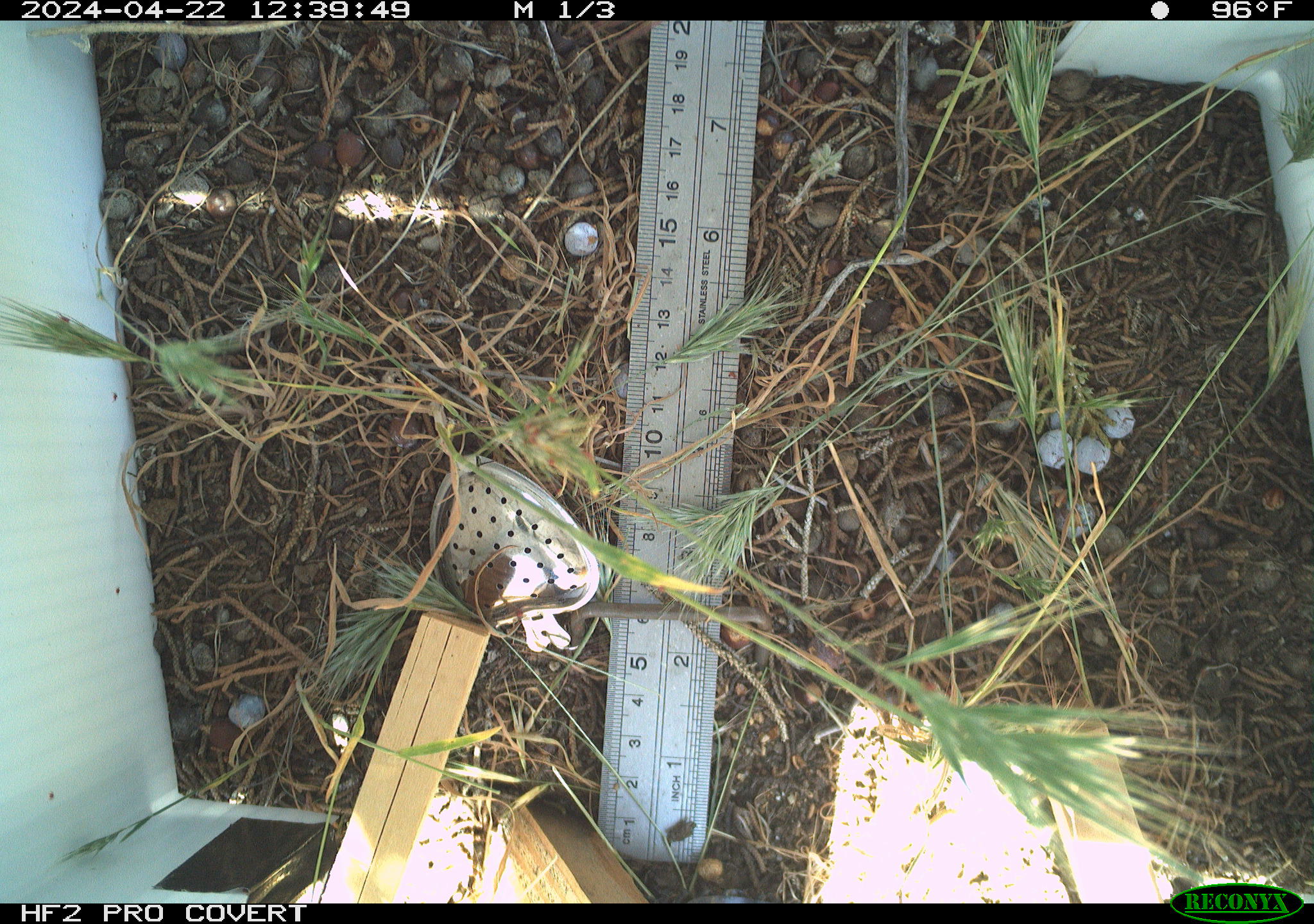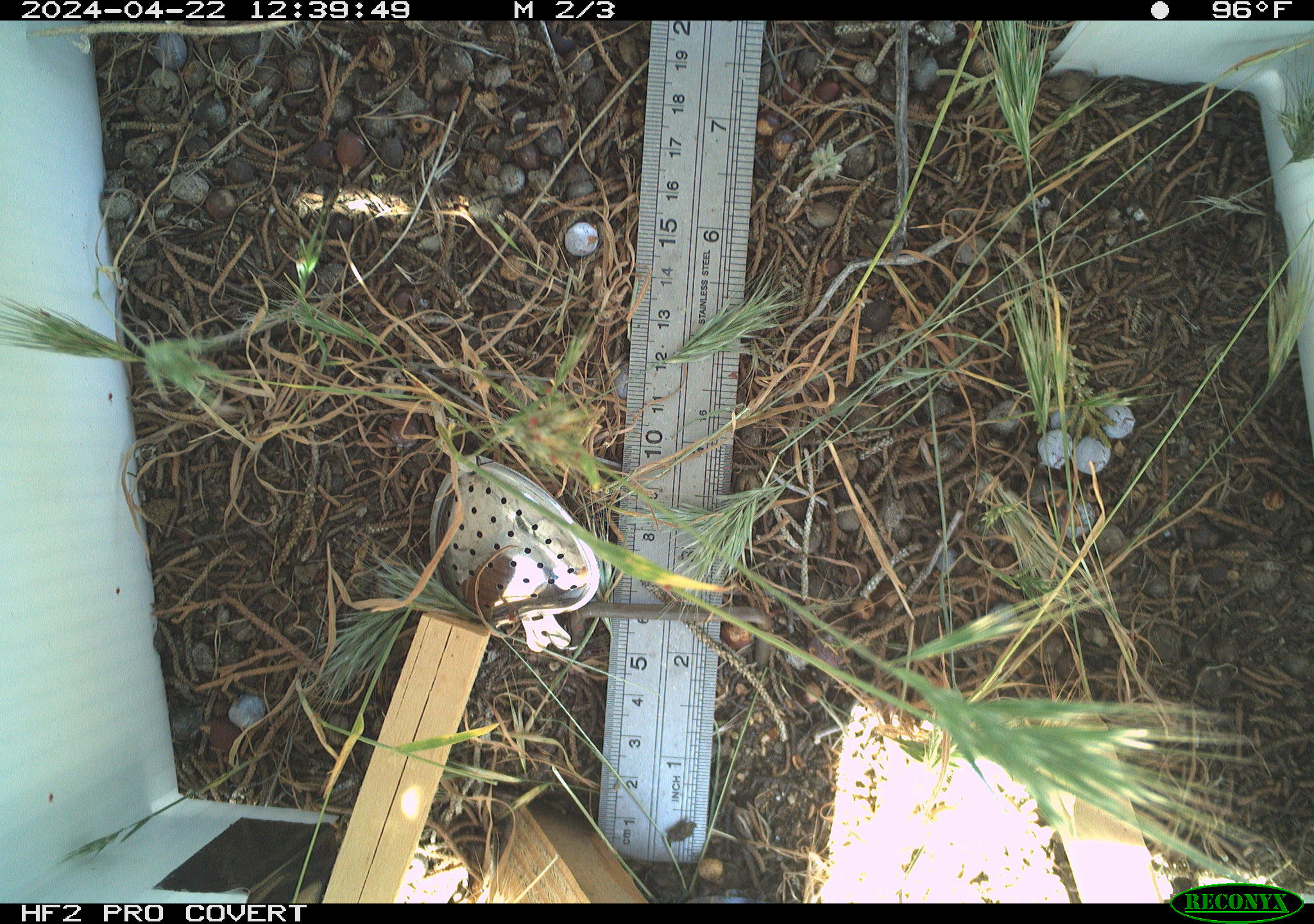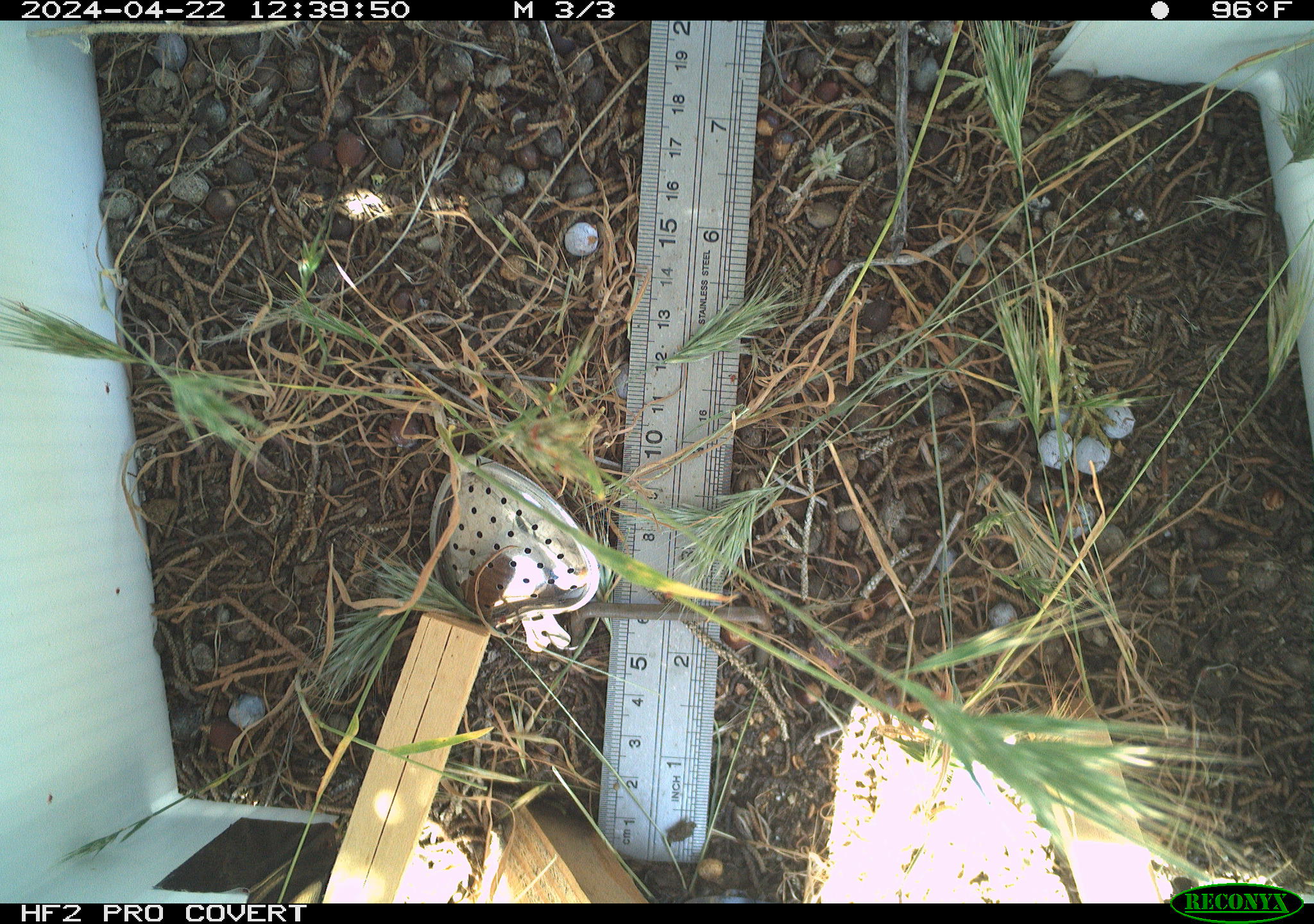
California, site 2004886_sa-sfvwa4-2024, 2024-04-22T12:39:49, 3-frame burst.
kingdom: Animalia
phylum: Arthropoda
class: Insecta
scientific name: Insecta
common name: insect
Insect (Insecta).